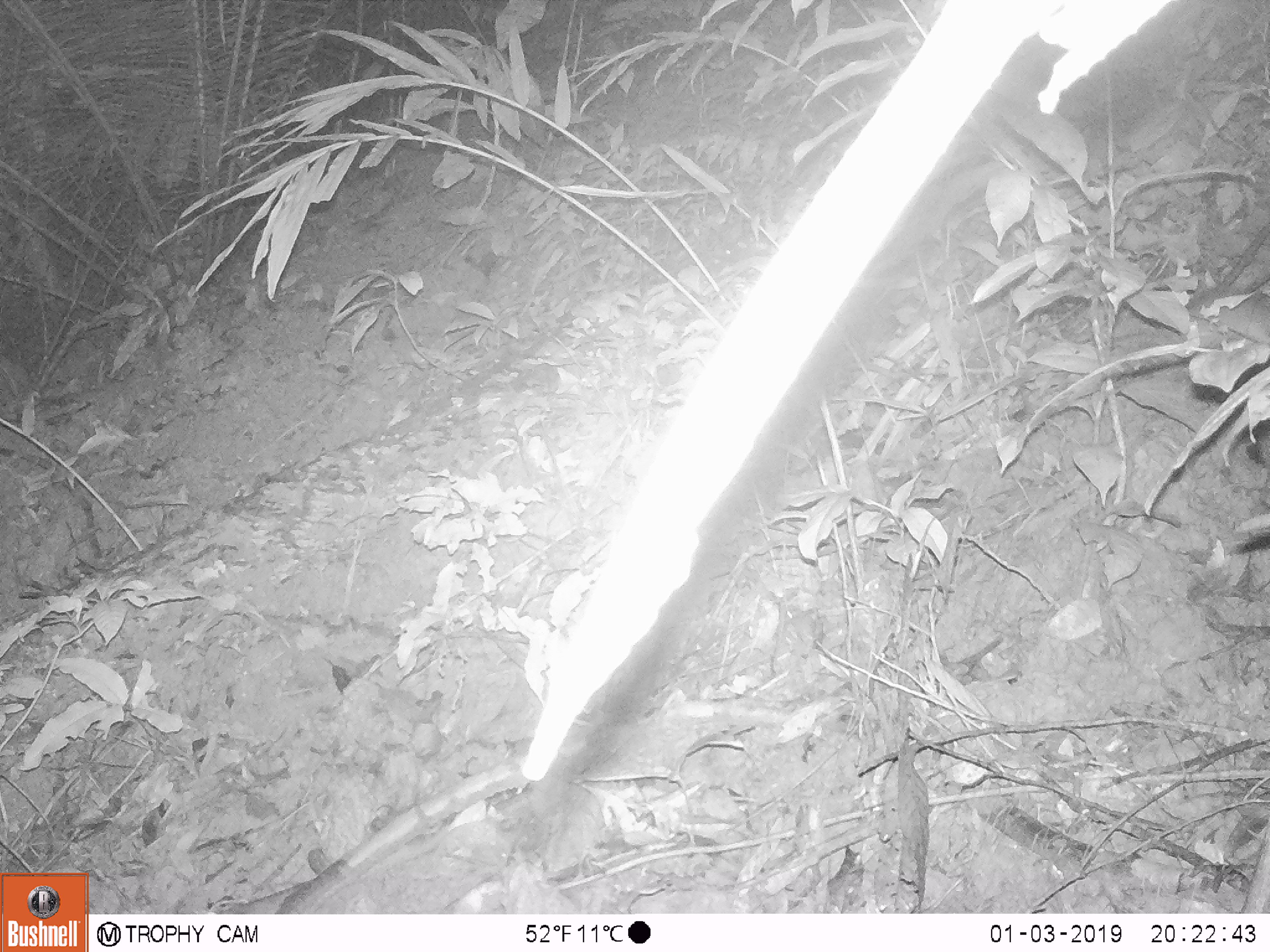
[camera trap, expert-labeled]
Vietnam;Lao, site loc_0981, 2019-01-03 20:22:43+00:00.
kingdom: Animalia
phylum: Chordata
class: Mammalia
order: Rodentia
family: Muridae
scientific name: Muridae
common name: old-world mice and rats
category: unidentified murid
Unidentified murid (old-world mice and rats) (Muridae). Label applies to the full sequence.